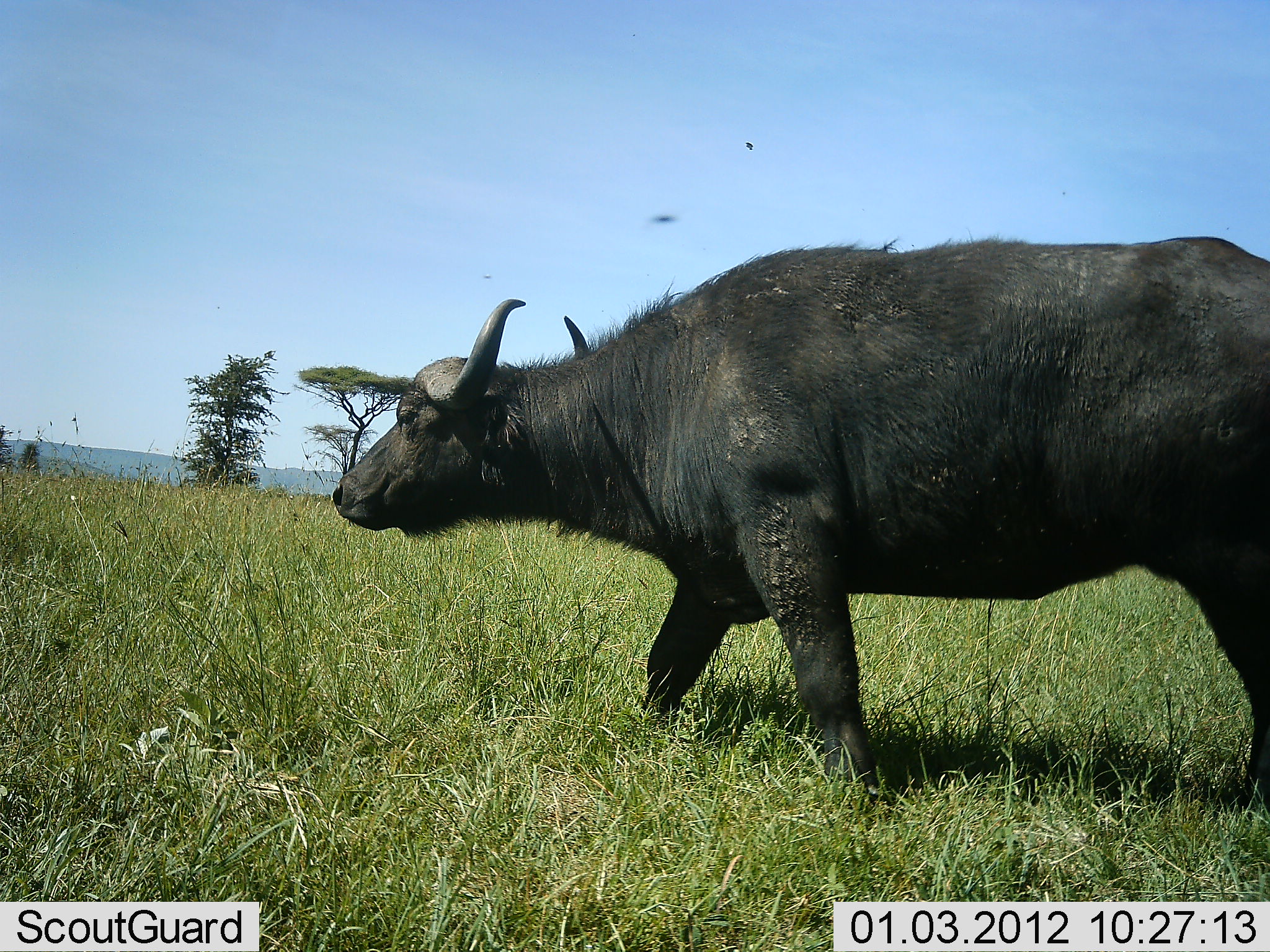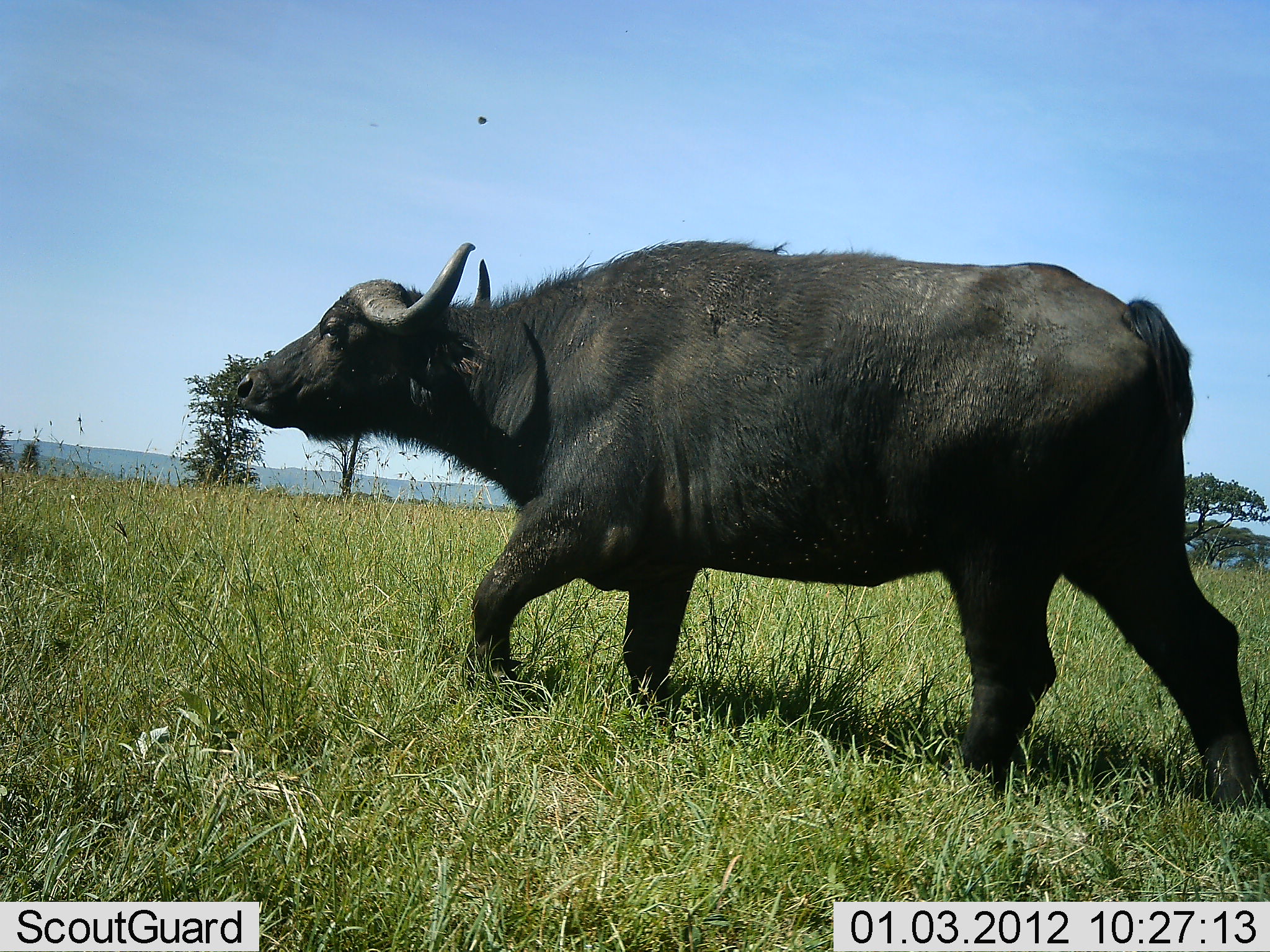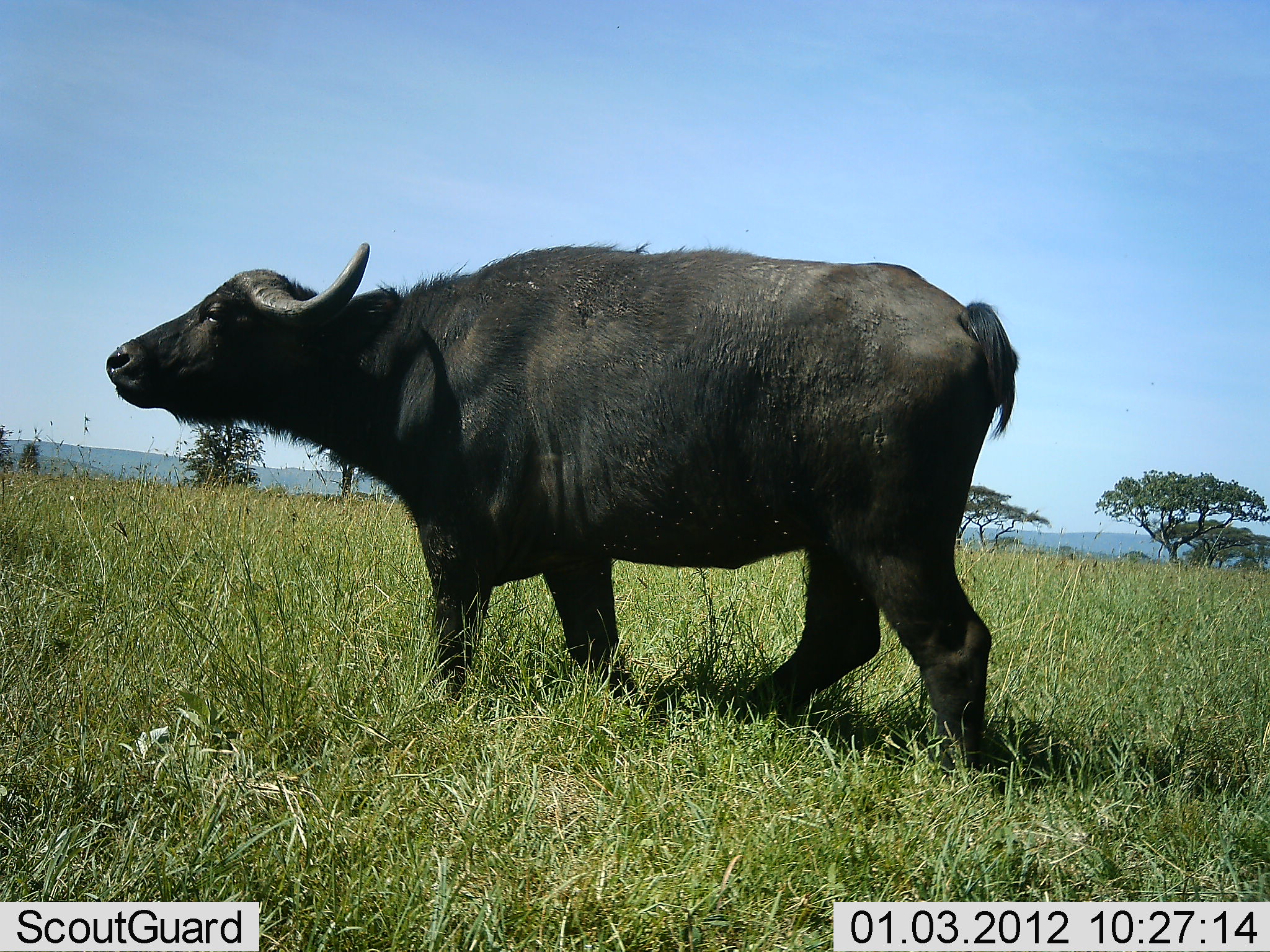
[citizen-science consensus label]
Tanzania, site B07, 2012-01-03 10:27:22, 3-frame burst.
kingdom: Animalia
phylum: Chordata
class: Mammalia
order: Artiodactyla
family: Bovidae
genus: Syncerus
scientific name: Syncerus caffer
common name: cape buffalo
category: buffalo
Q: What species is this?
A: Buffalo (cape buffalo) (Syncerus caffer).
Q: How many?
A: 1.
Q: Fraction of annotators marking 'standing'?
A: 6%.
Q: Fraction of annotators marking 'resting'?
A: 0%.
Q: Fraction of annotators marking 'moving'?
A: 100%.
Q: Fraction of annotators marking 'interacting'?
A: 0%.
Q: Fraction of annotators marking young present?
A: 0%.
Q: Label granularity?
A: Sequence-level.